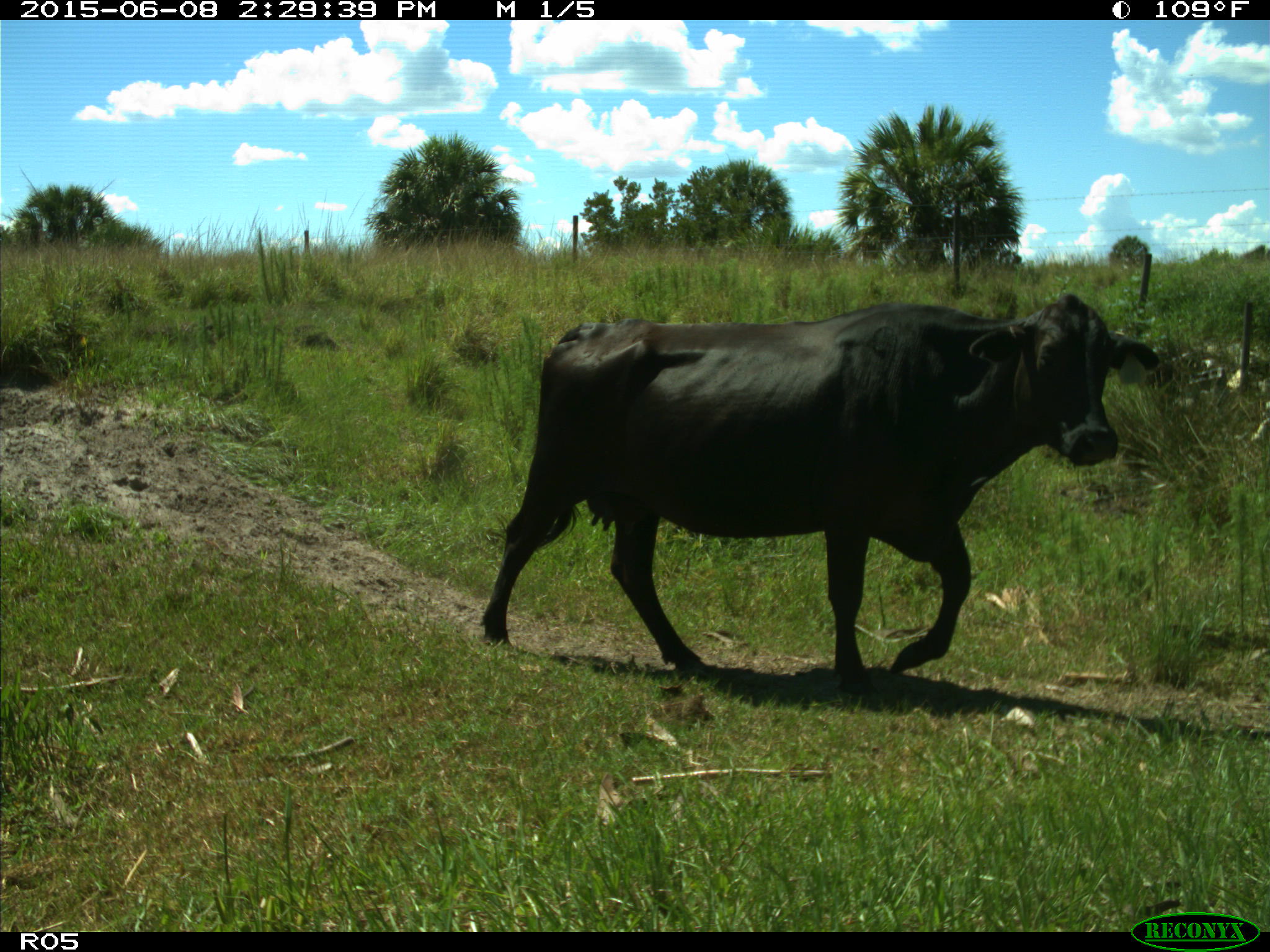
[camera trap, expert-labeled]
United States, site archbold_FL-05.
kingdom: Animalia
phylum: Chordata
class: Mammalia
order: Artiodactyla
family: Bovidae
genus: Bos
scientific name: Bos taurus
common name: domestic cow